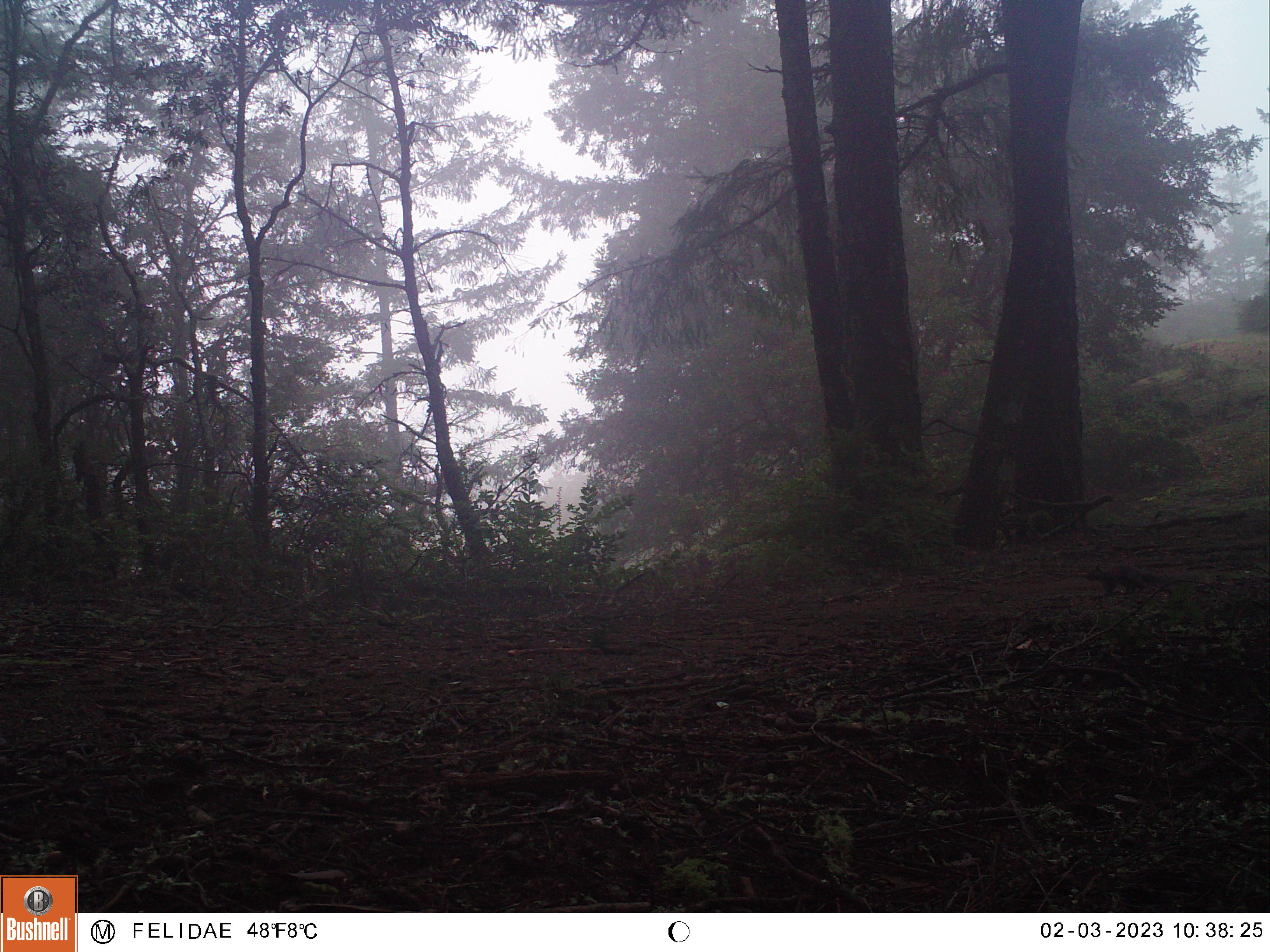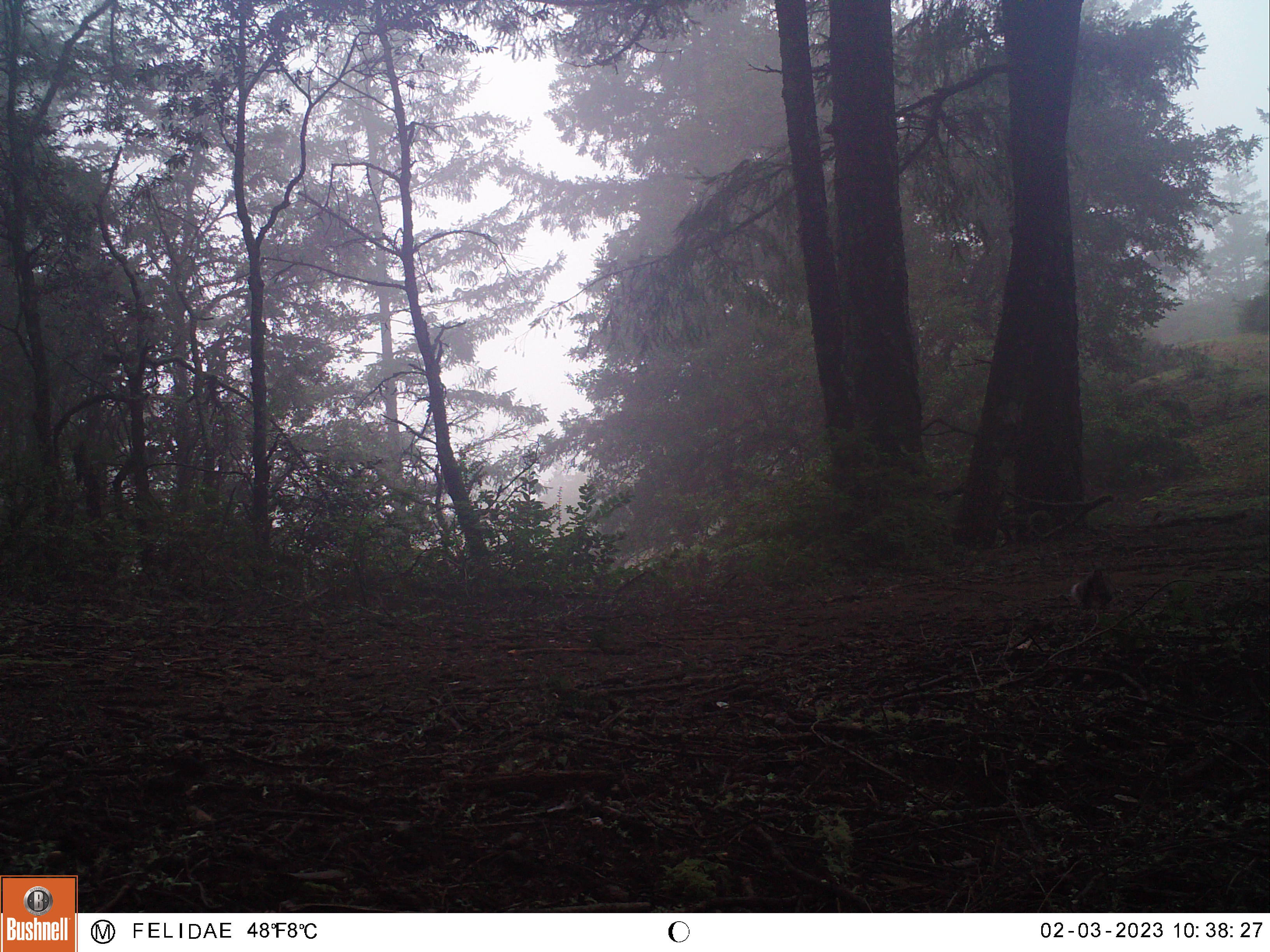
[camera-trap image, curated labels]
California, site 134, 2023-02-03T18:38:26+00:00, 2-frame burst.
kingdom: Animalia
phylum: Chordata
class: Mammalia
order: Rodentia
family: Sciuridae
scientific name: Sciuridae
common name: squirrel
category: unknown squirrel